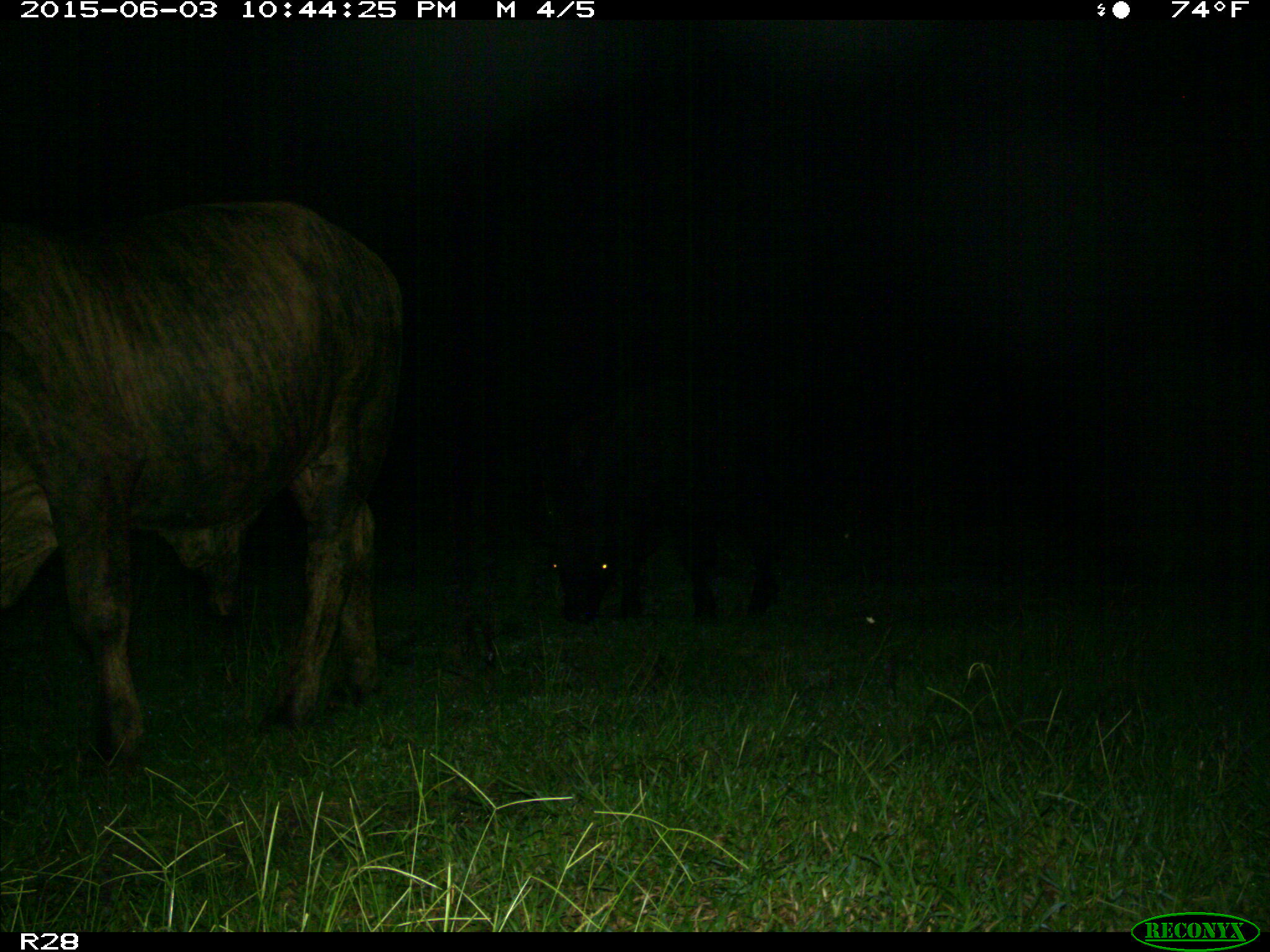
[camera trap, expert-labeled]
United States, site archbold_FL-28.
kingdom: Animalia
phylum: Chordata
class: Mammalia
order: Artiodactyla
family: Bovidae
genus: Bos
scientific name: Bos taurus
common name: domestic cow